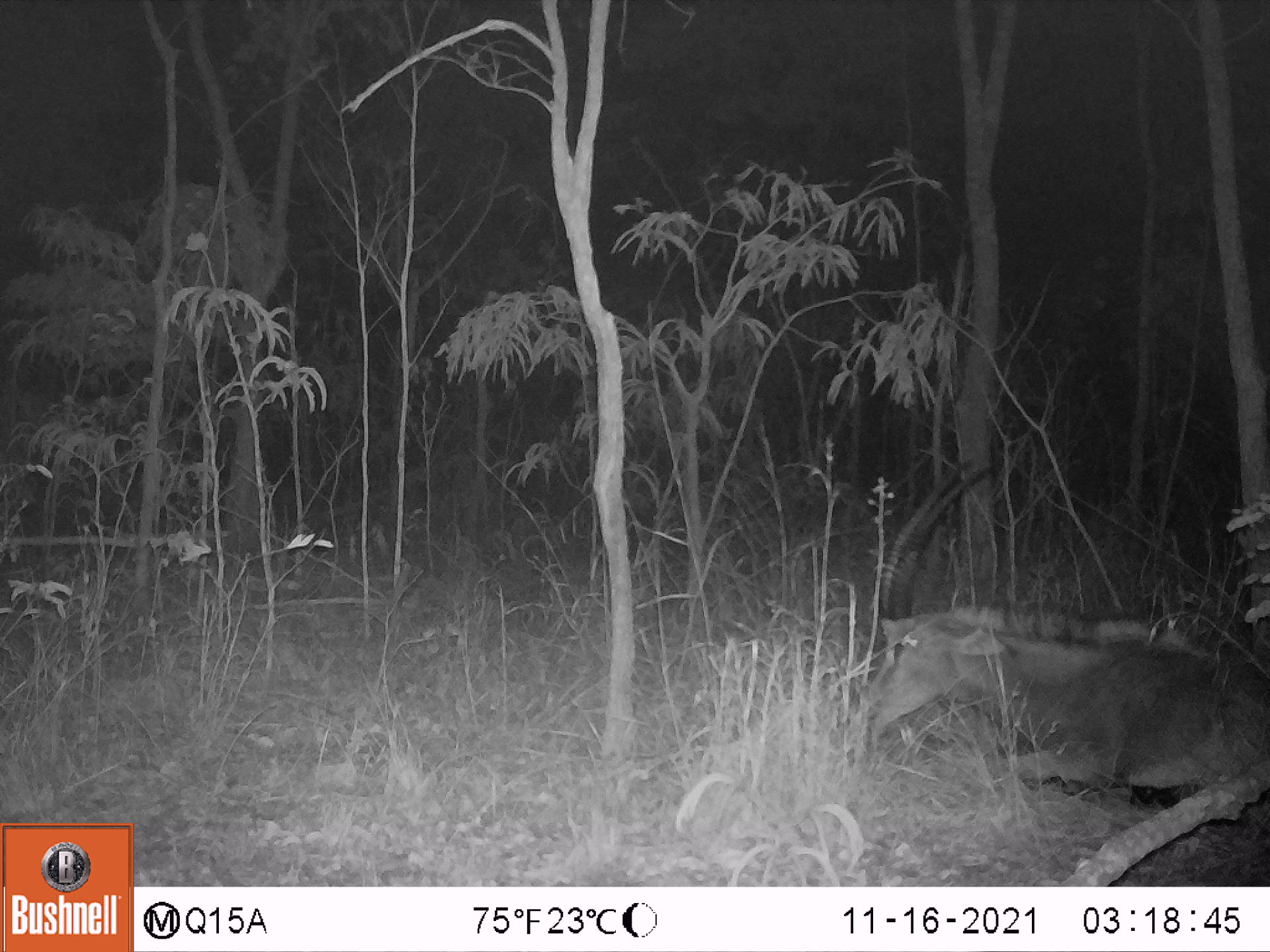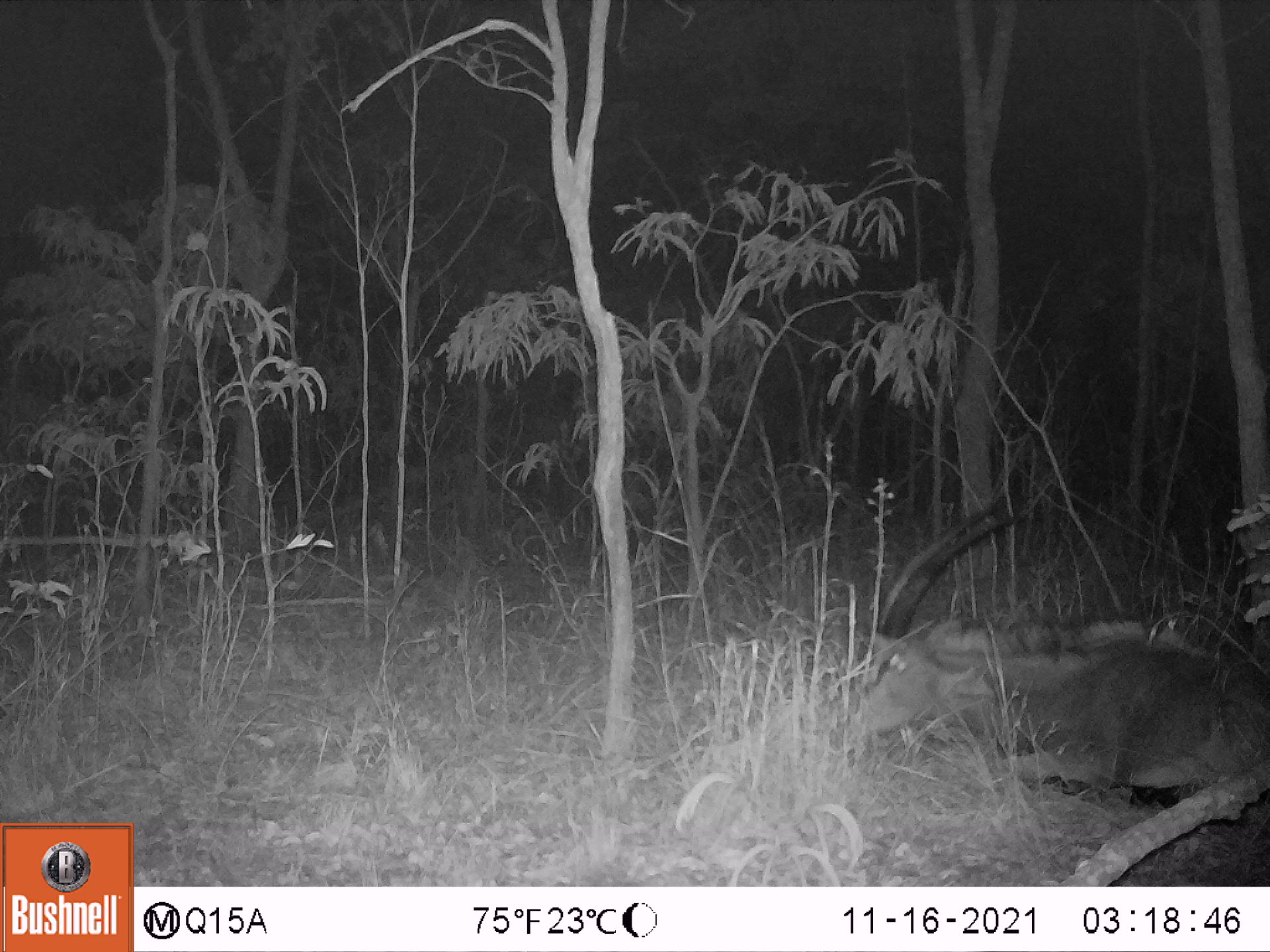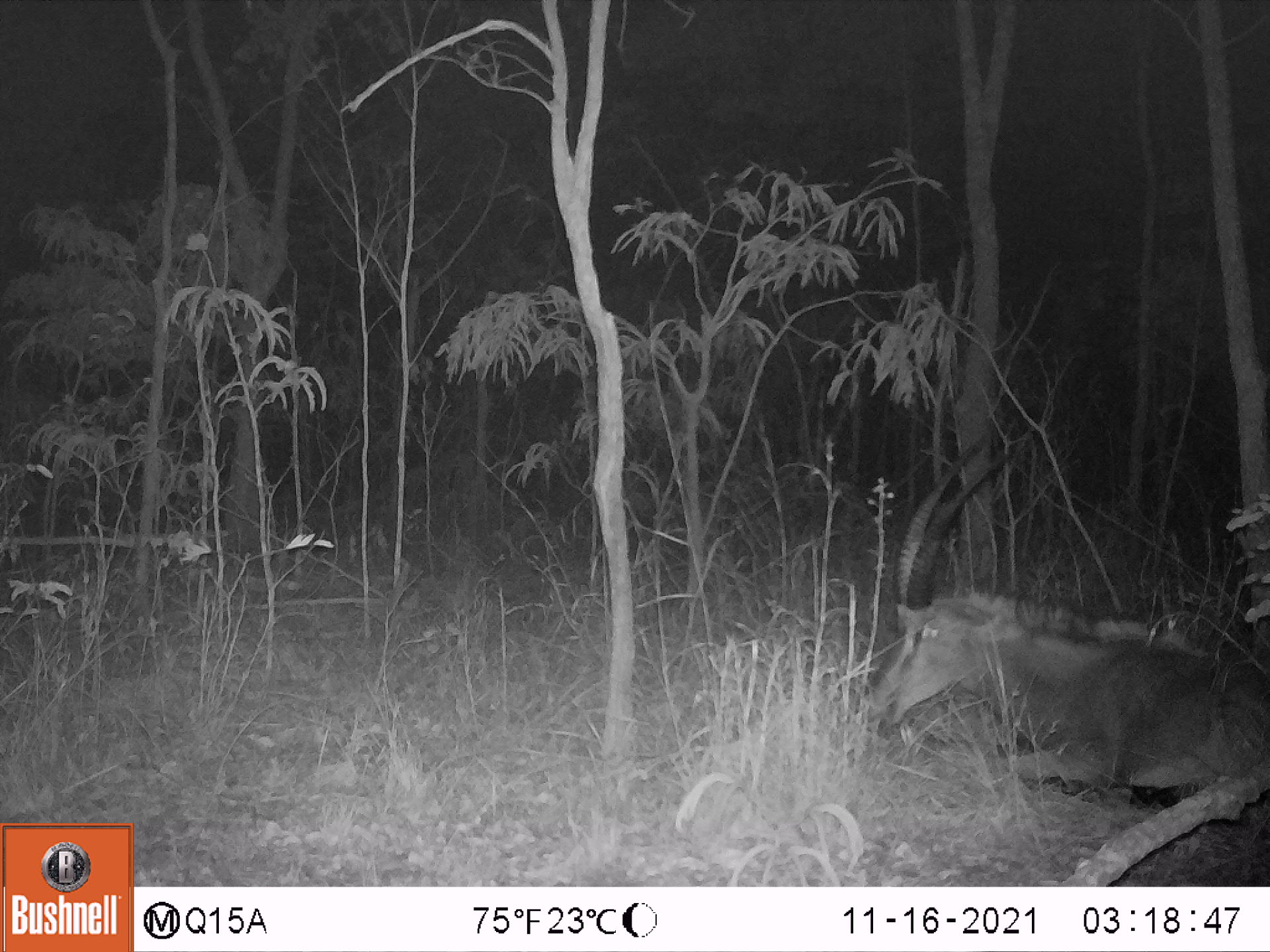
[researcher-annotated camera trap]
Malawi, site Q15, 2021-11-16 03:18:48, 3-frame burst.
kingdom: Animalia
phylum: Chordata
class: Mammalia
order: Artiodactyla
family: Bovidae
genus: Hippotragus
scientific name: Hippotragus niger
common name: sable antelope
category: sable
Sable (sable antelope) (Hippotragus niger), count 1.